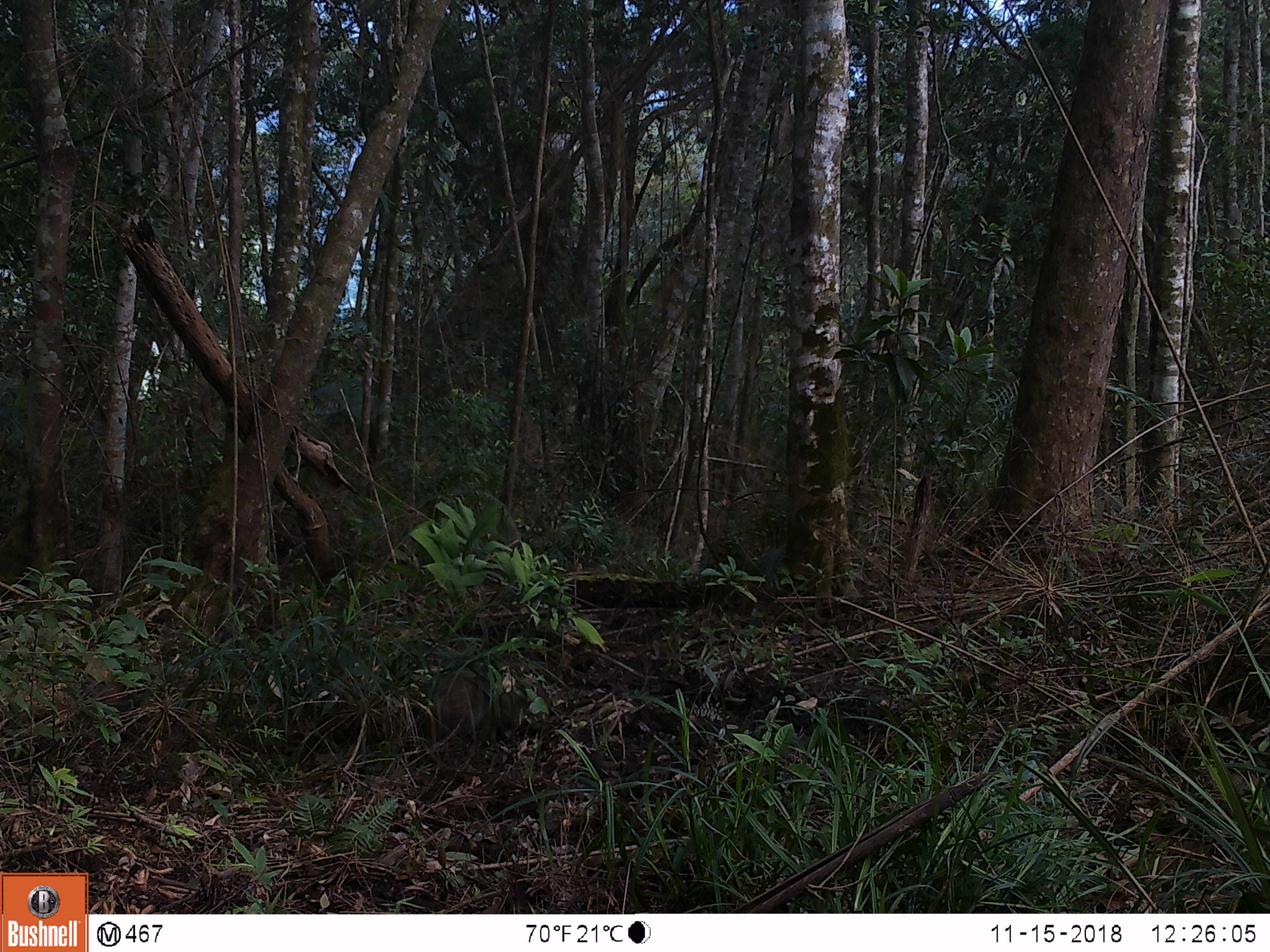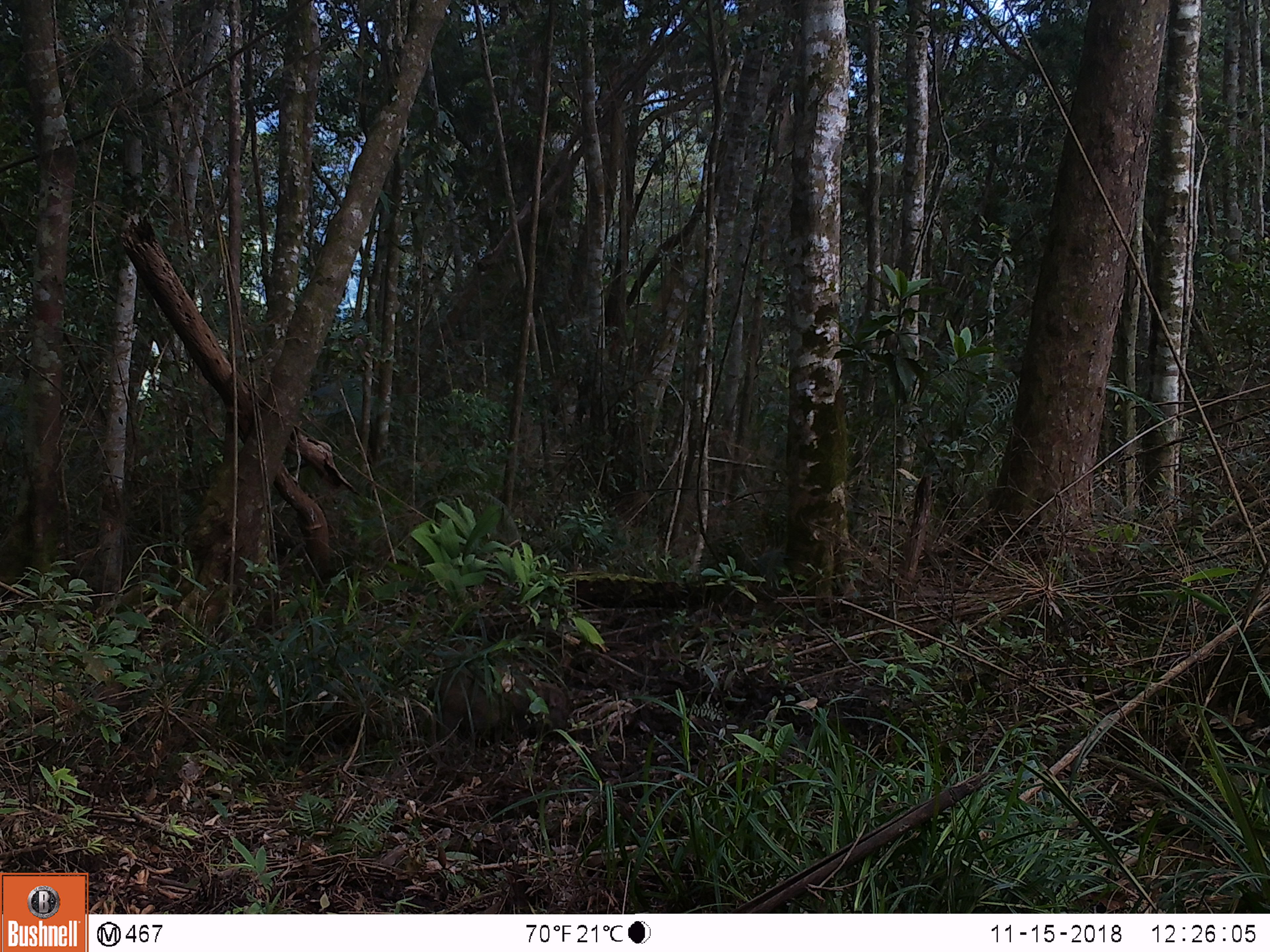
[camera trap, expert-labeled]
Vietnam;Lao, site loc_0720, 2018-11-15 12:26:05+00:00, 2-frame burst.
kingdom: Animalia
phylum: Chordata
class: Mammalia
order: Artiodactyla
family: Suidae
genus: Sus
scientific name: Sus scrofa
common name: eurasian wild pig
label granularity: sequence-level